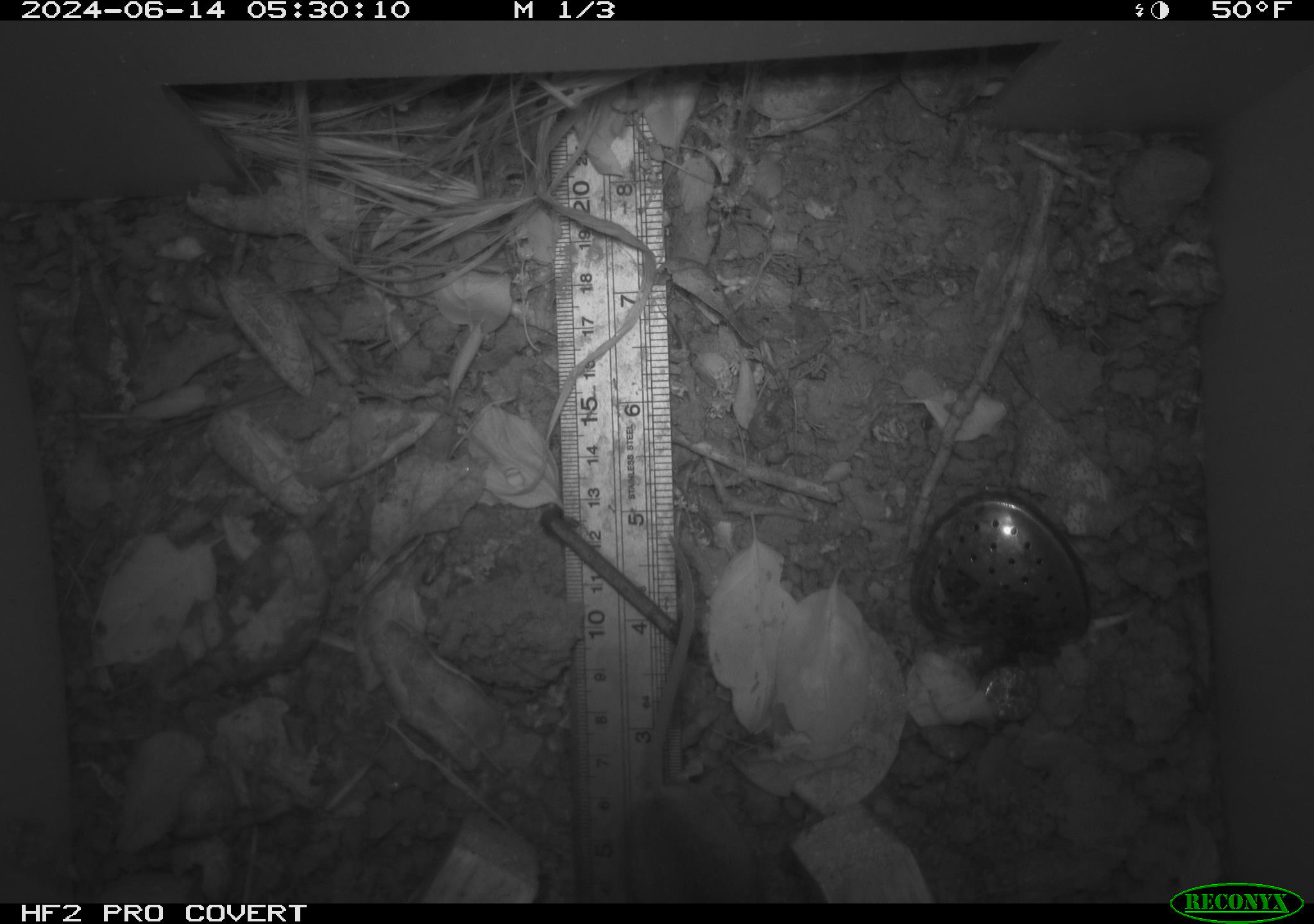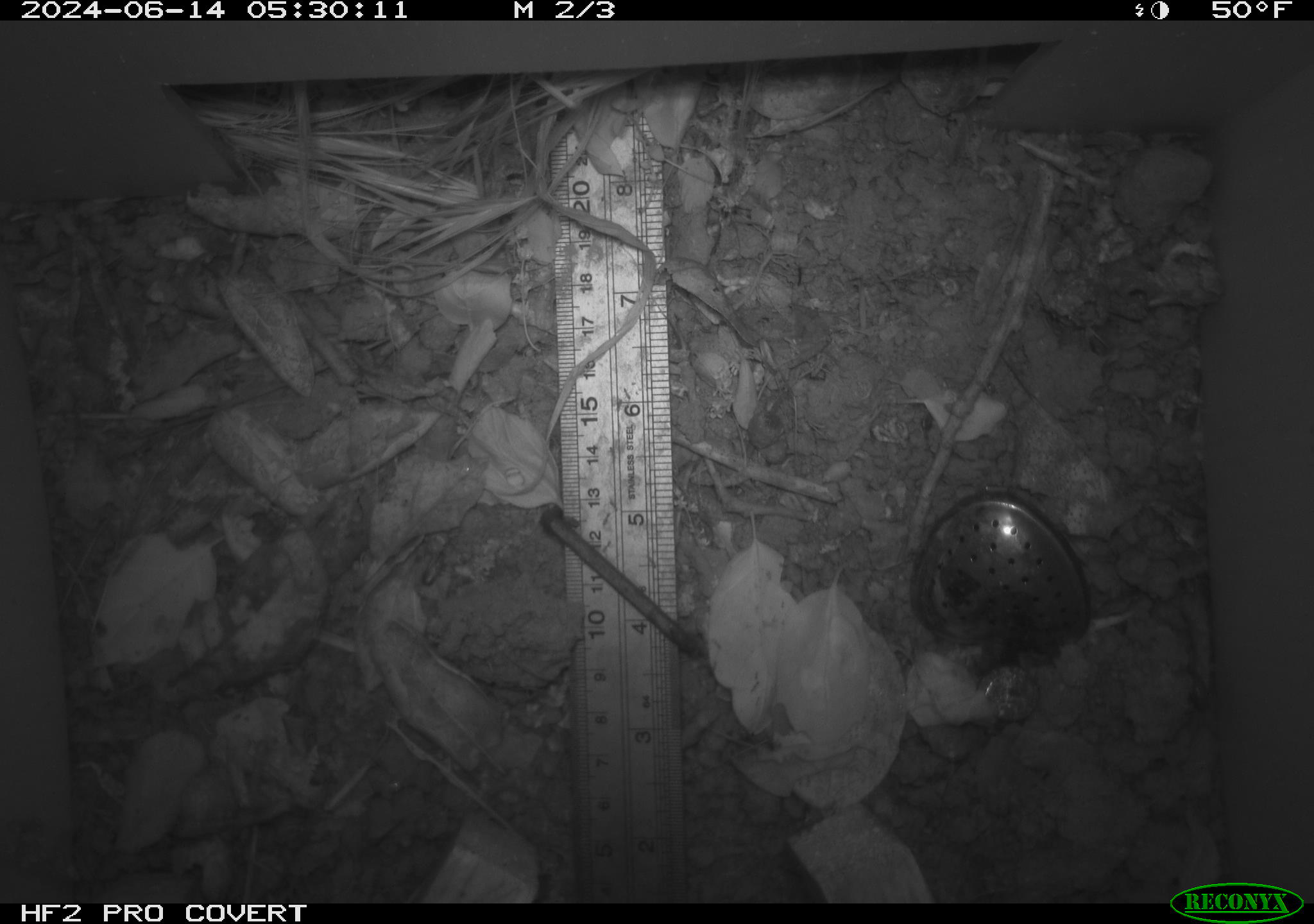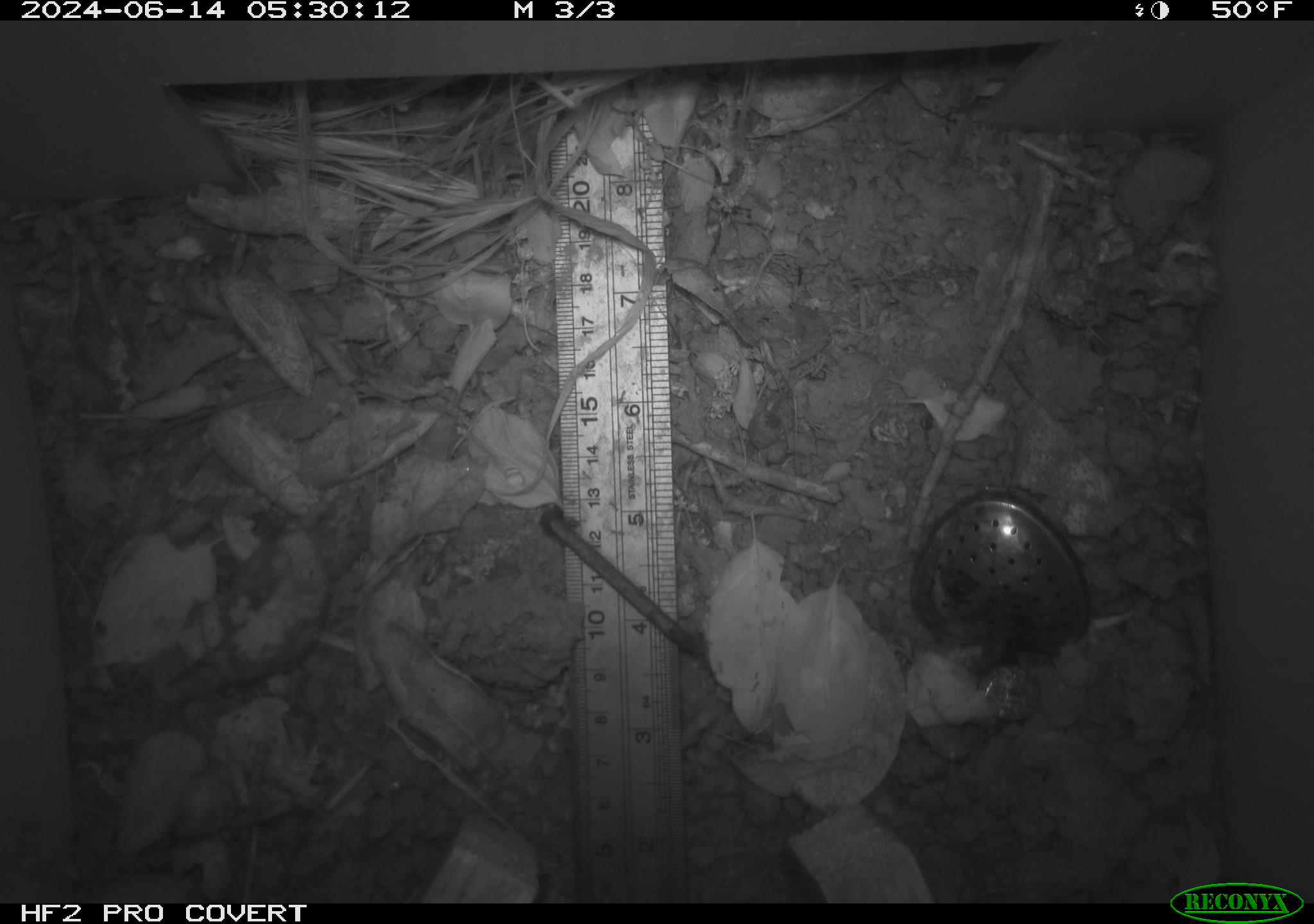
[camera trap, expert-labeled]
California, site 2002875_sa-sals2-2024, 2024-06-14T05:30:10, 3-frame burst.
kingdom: Animalia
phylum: Chordata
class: Mammalia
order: Rodentia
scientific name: Rodentia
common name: rodent